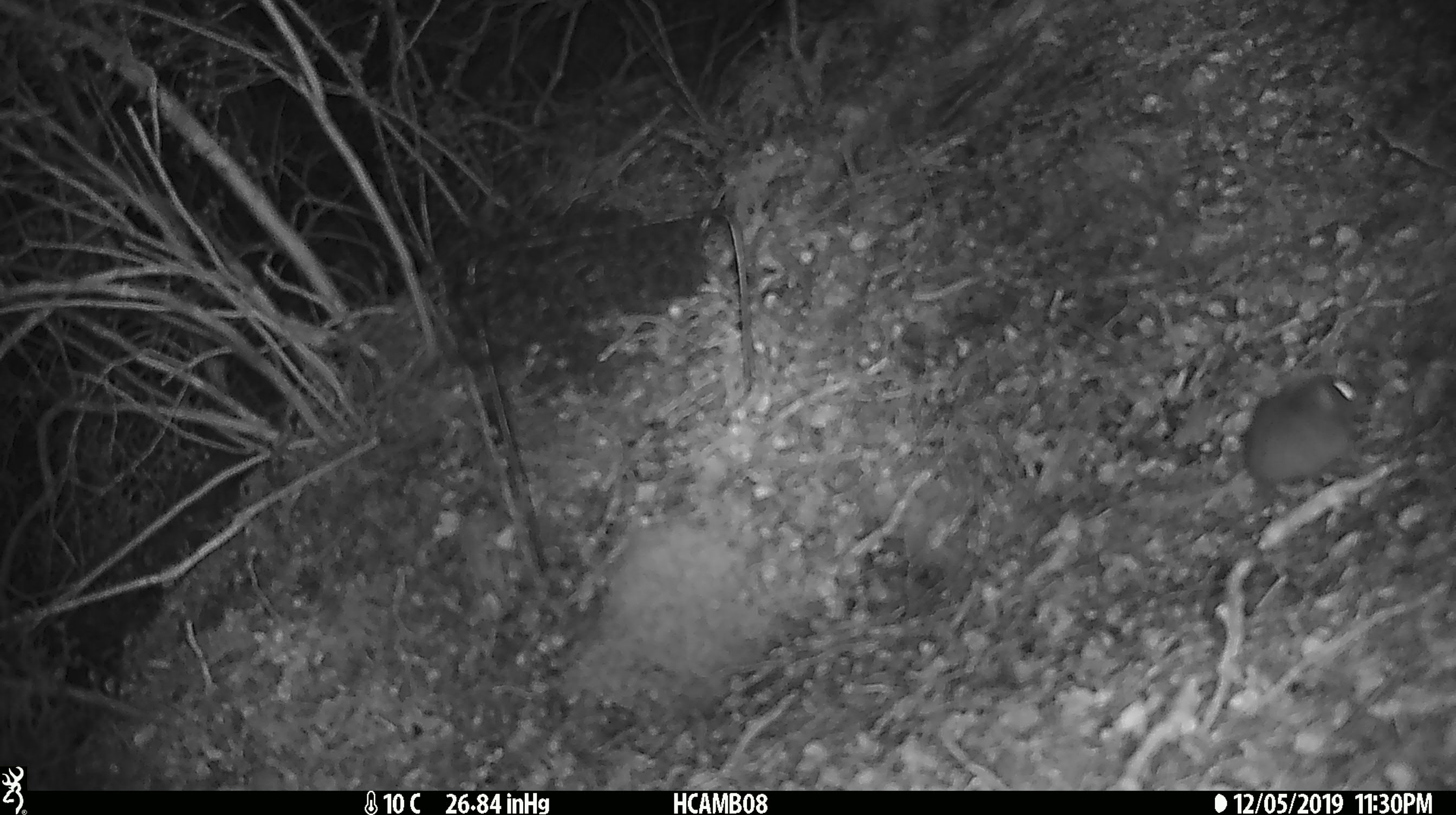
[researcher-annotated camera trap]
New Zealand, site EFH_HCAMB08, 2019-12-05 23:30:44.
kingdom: Animalia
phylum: Chordata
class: Mammalia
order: Rodentia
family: Muridae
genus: Mus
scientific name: Mus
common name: mouse